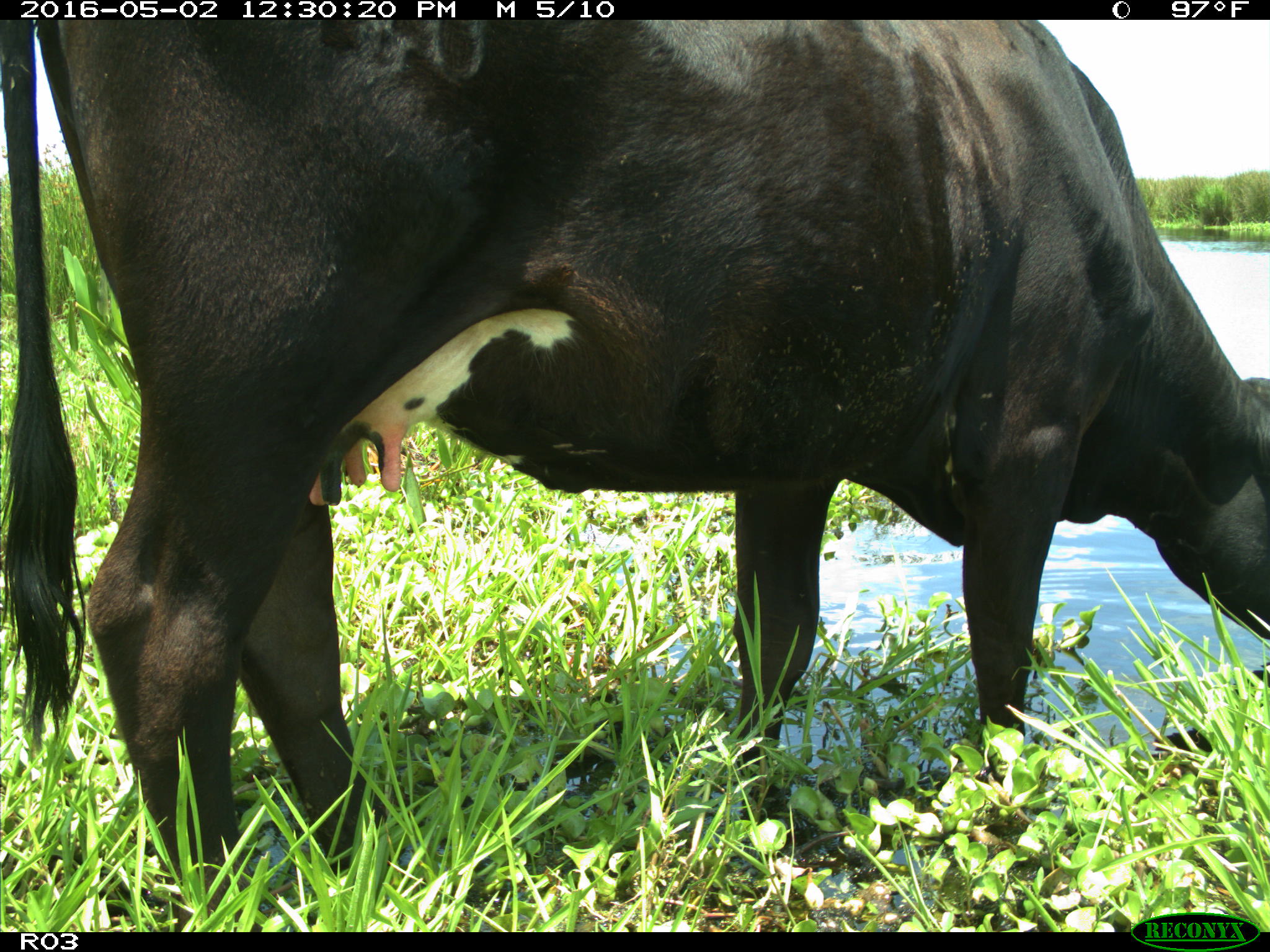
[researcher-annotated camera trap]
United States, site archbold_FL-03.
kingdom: Animalia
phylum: Chordata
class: Mammalia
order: Artiodactyla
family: Bovidae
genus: Bos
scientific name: Bos taurus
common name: domestic cow